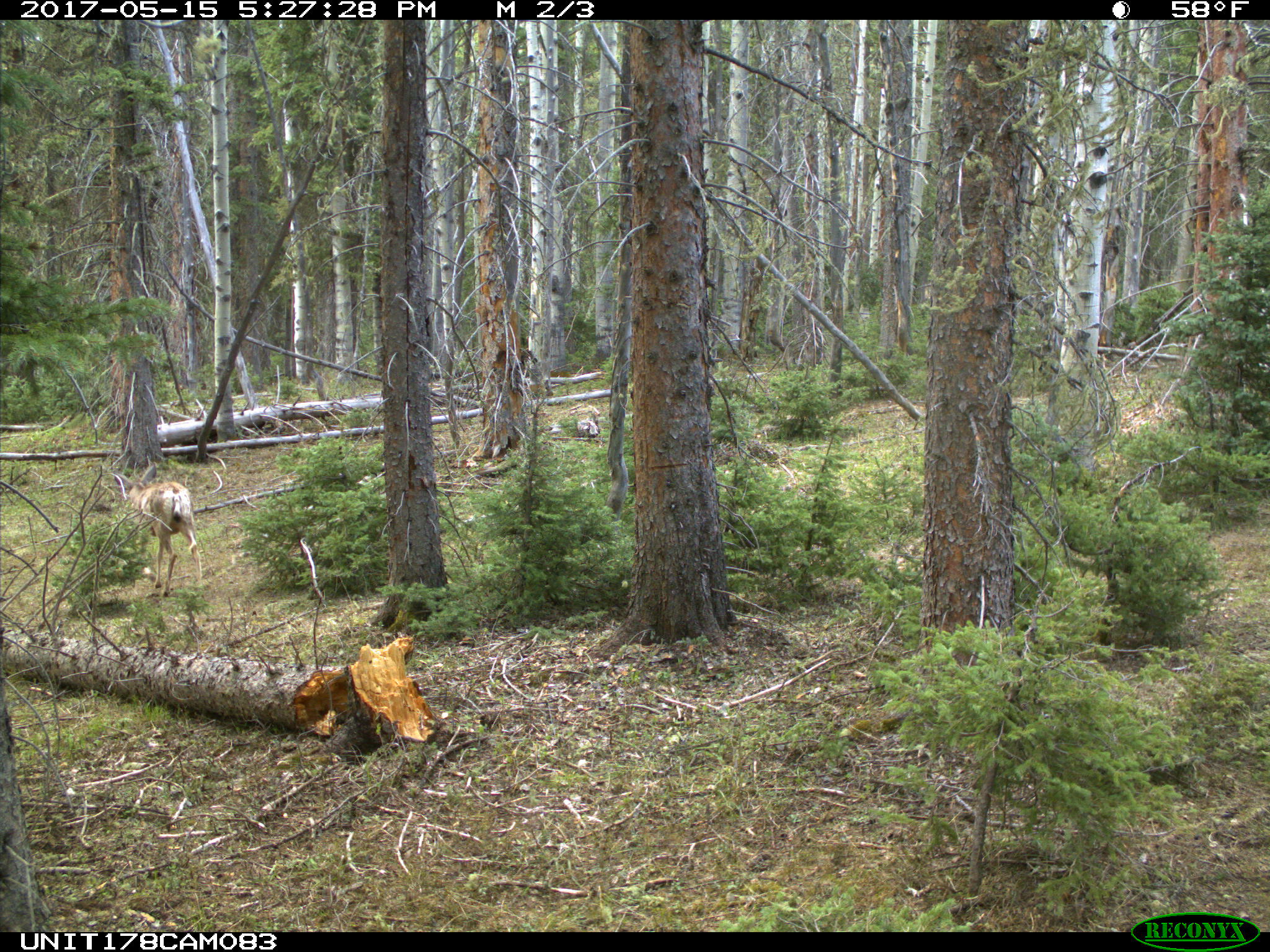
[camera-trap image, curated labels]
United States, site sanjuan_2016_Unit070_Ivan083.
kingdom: Animalia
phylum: Chordata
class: Mammalia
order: Artiodactyla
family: Cervidae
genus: Odocoileus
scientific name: Odocoileus hemionus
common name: mule deer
Odocoileus hemionus (mule deer).